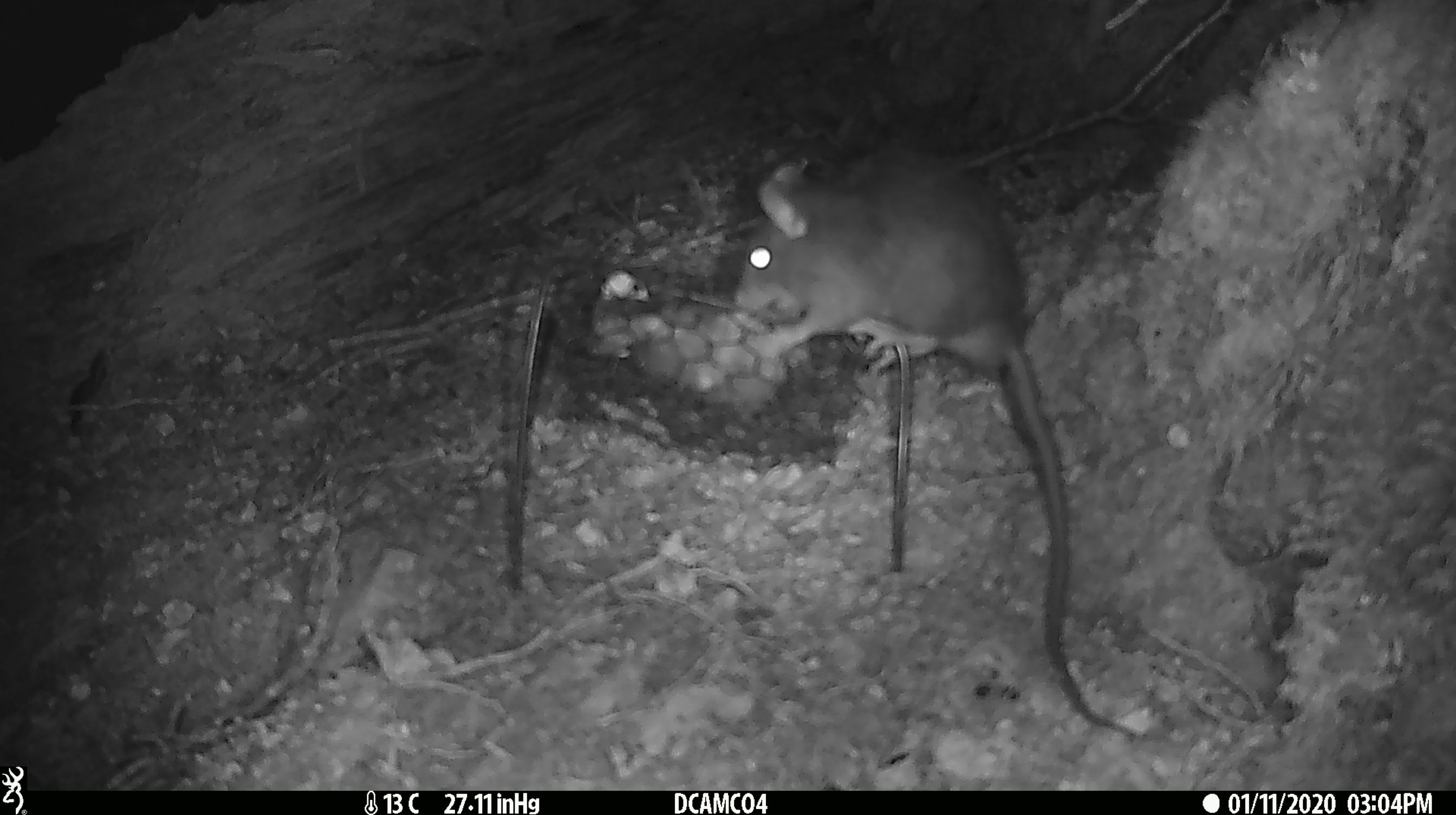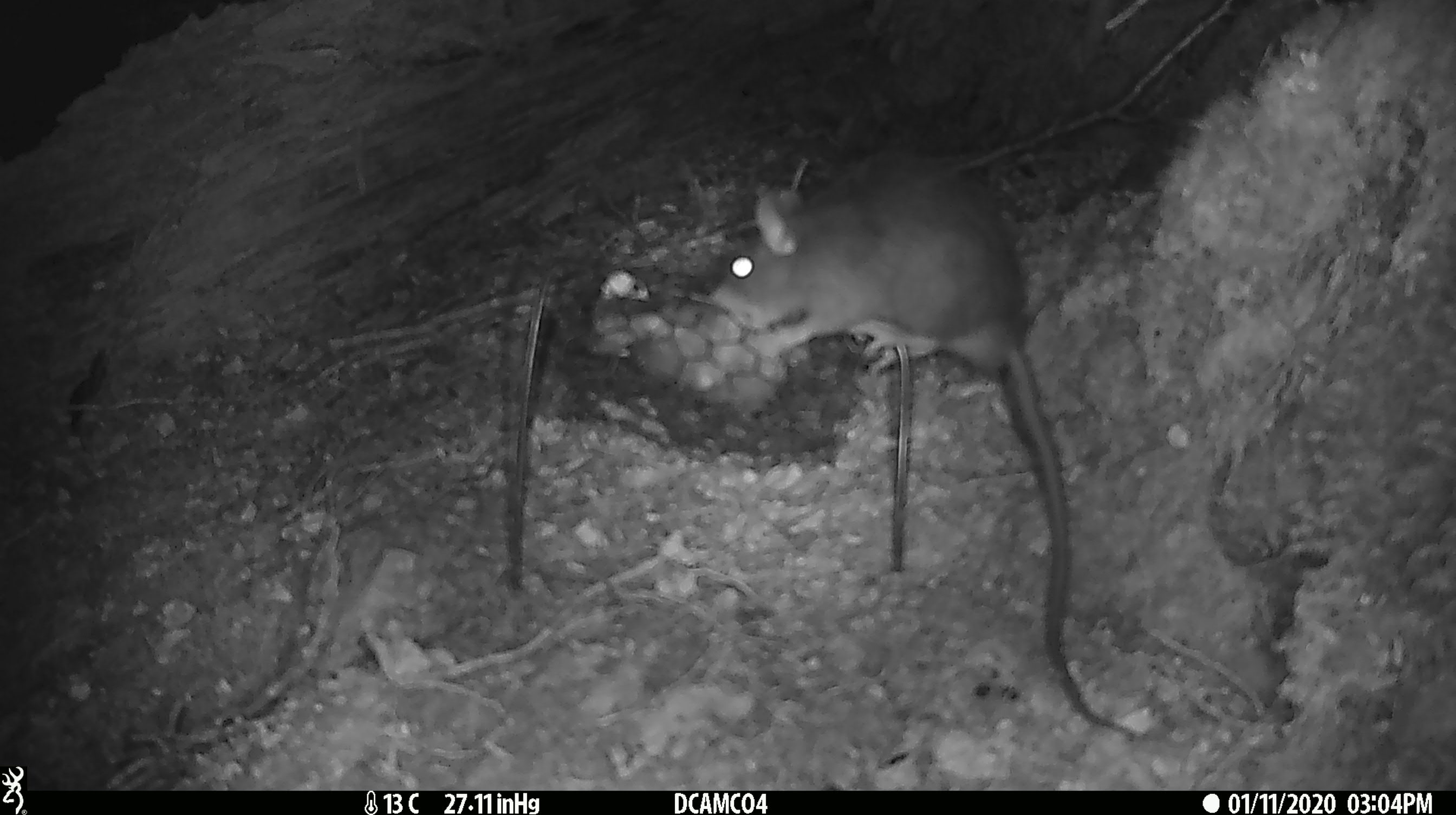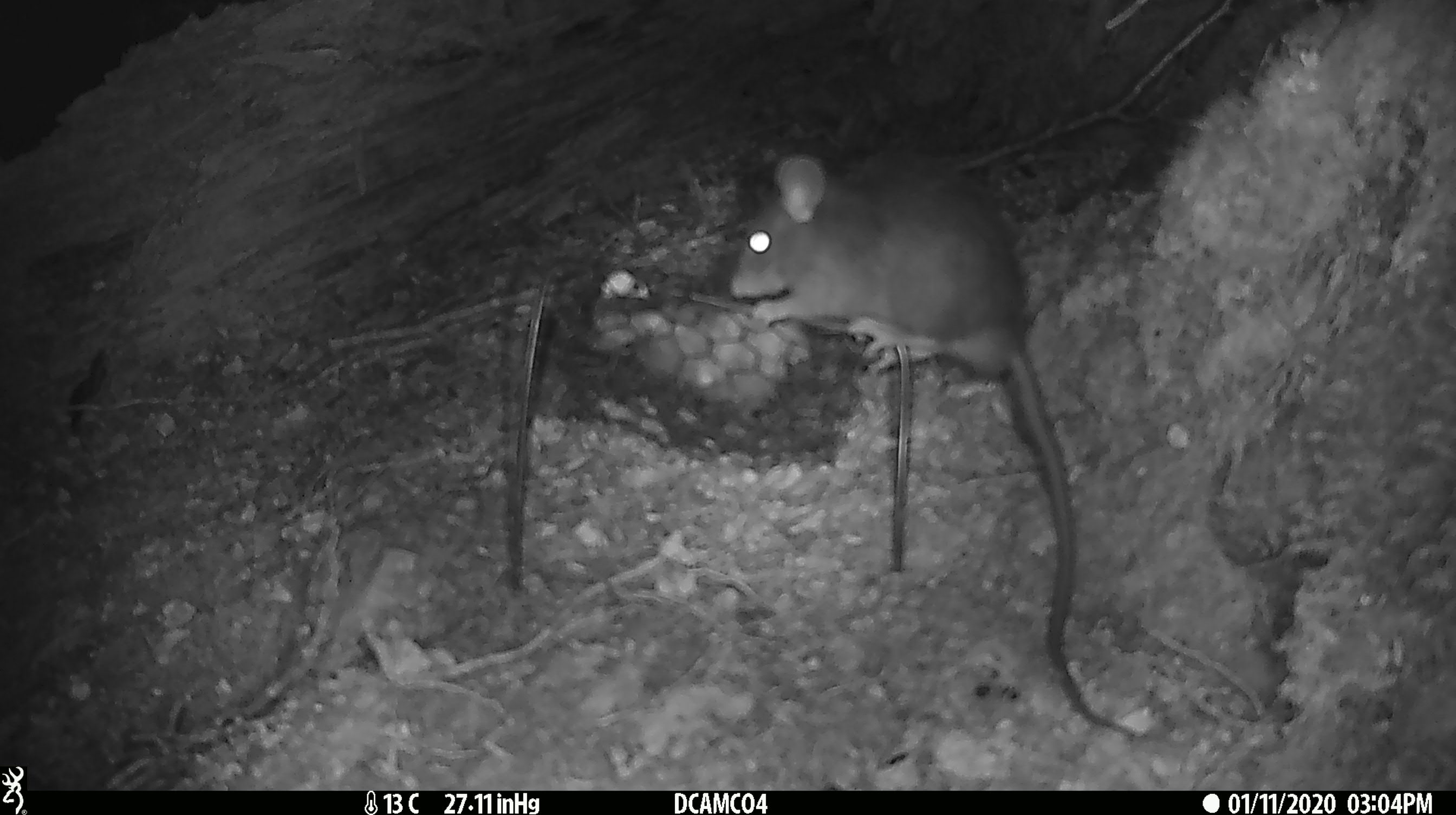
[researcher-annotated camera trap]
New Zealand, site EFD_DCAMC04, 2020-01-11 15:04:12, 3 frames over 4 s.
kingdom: Animalia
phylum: Chordata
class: Mammalia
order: Rodentia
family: Muridae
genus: Rattus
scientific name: Rattus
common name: rat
Rat (Rattus).